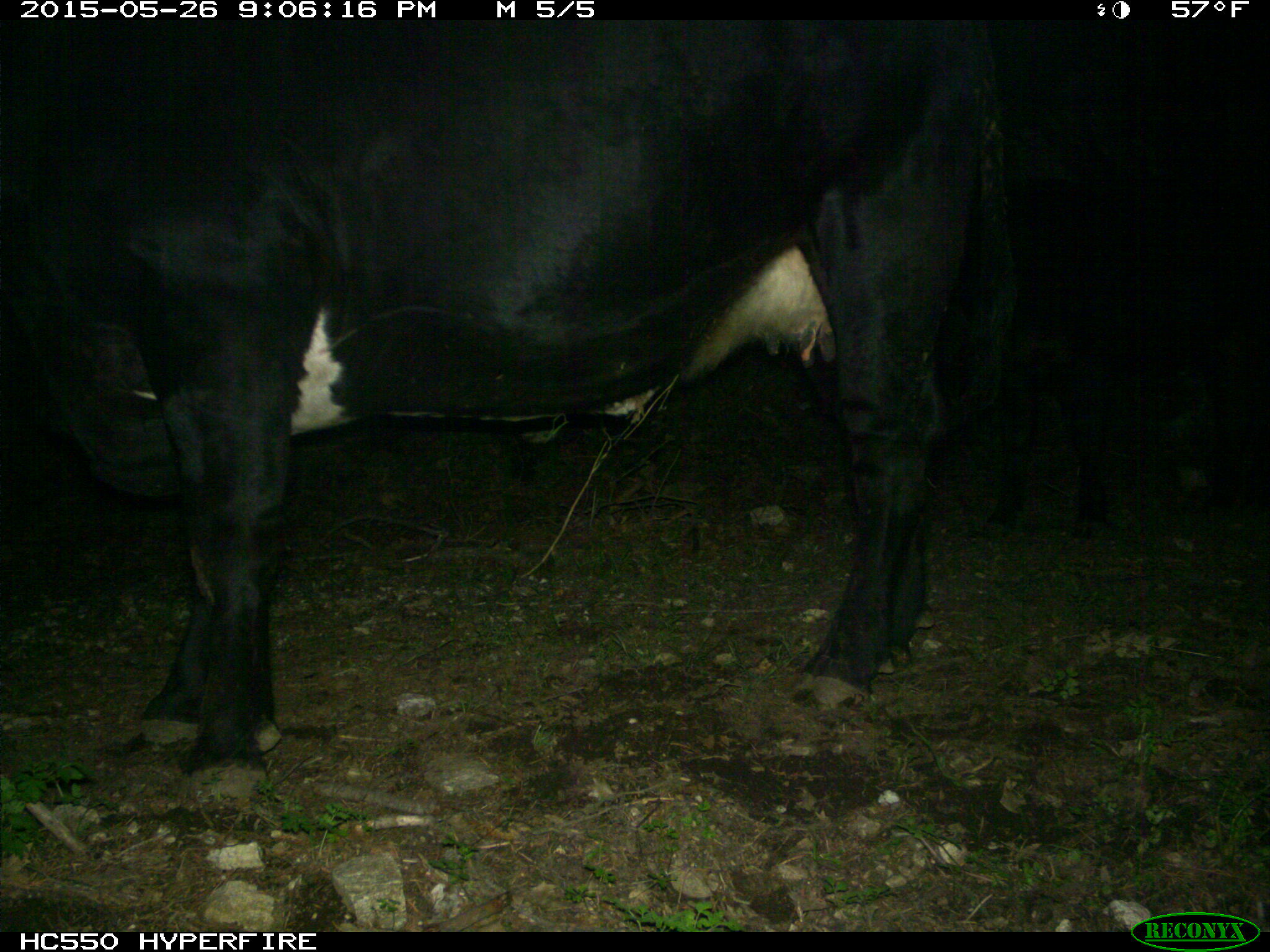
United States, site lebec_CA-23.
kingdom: Animalia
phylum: Chordata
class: Mammalia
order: Artiodactyla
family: Bovidae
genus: Bos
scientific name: Bos taurus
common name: domestic cow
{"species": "Bos taurus (domestic cow)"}